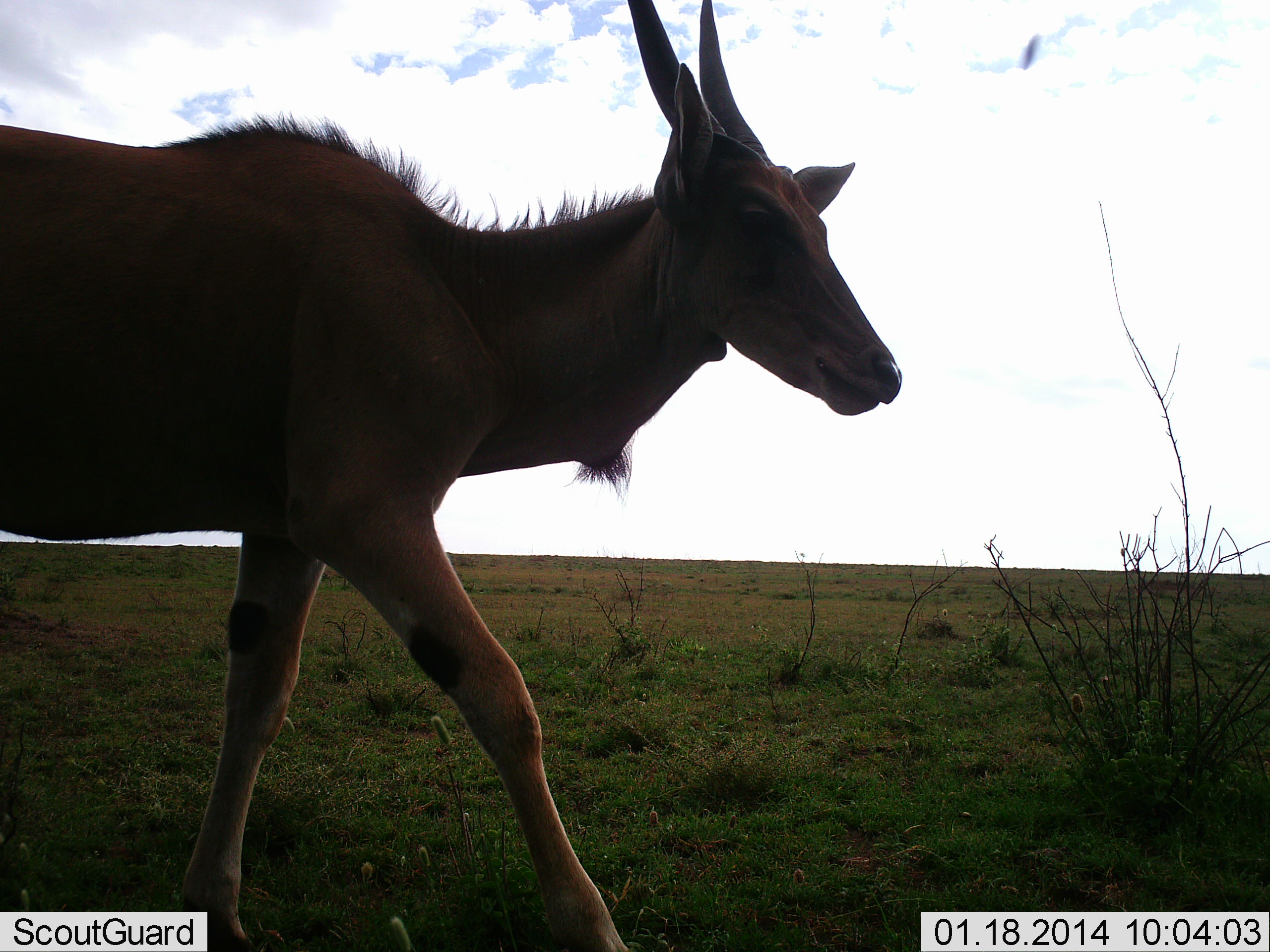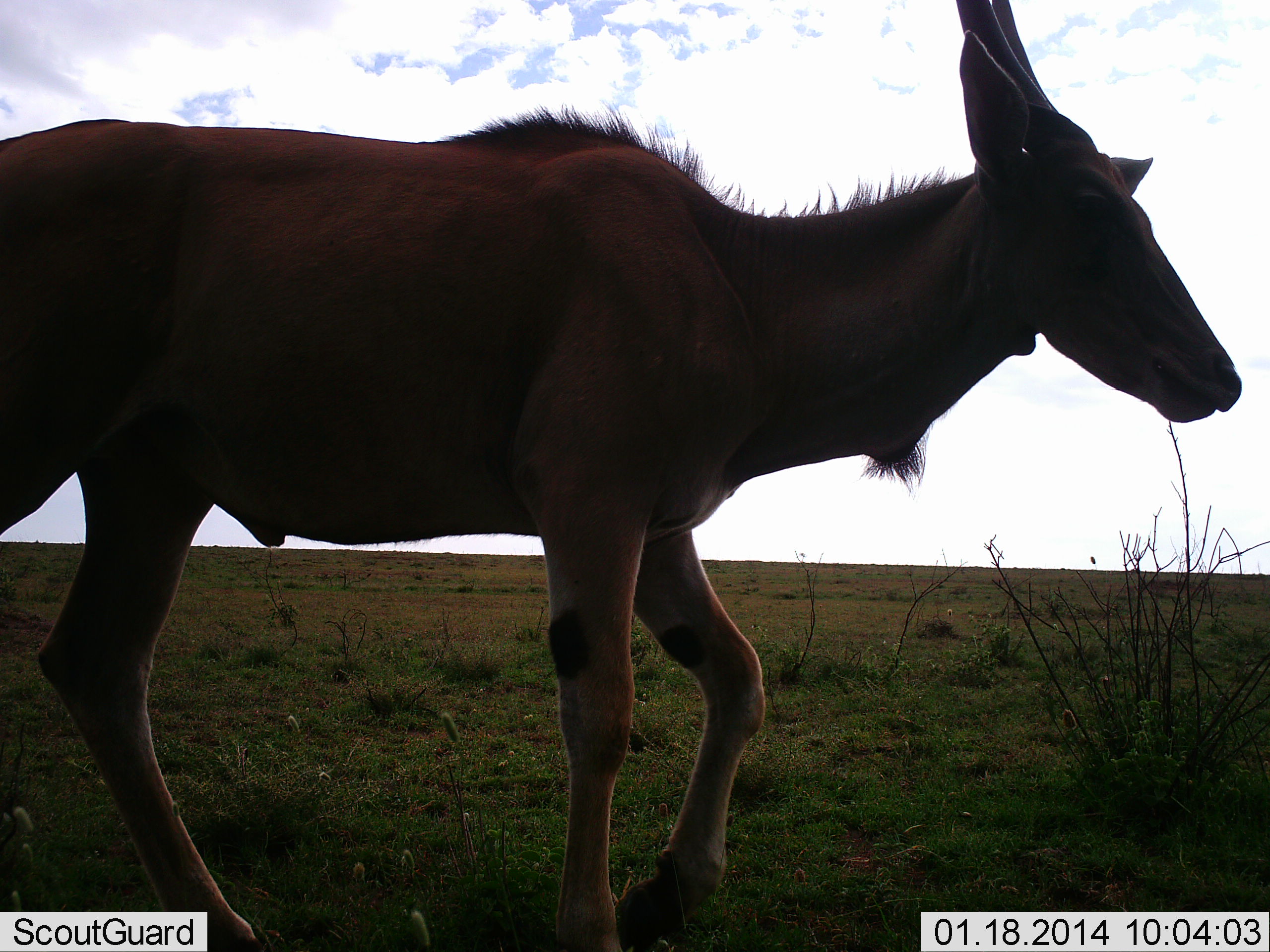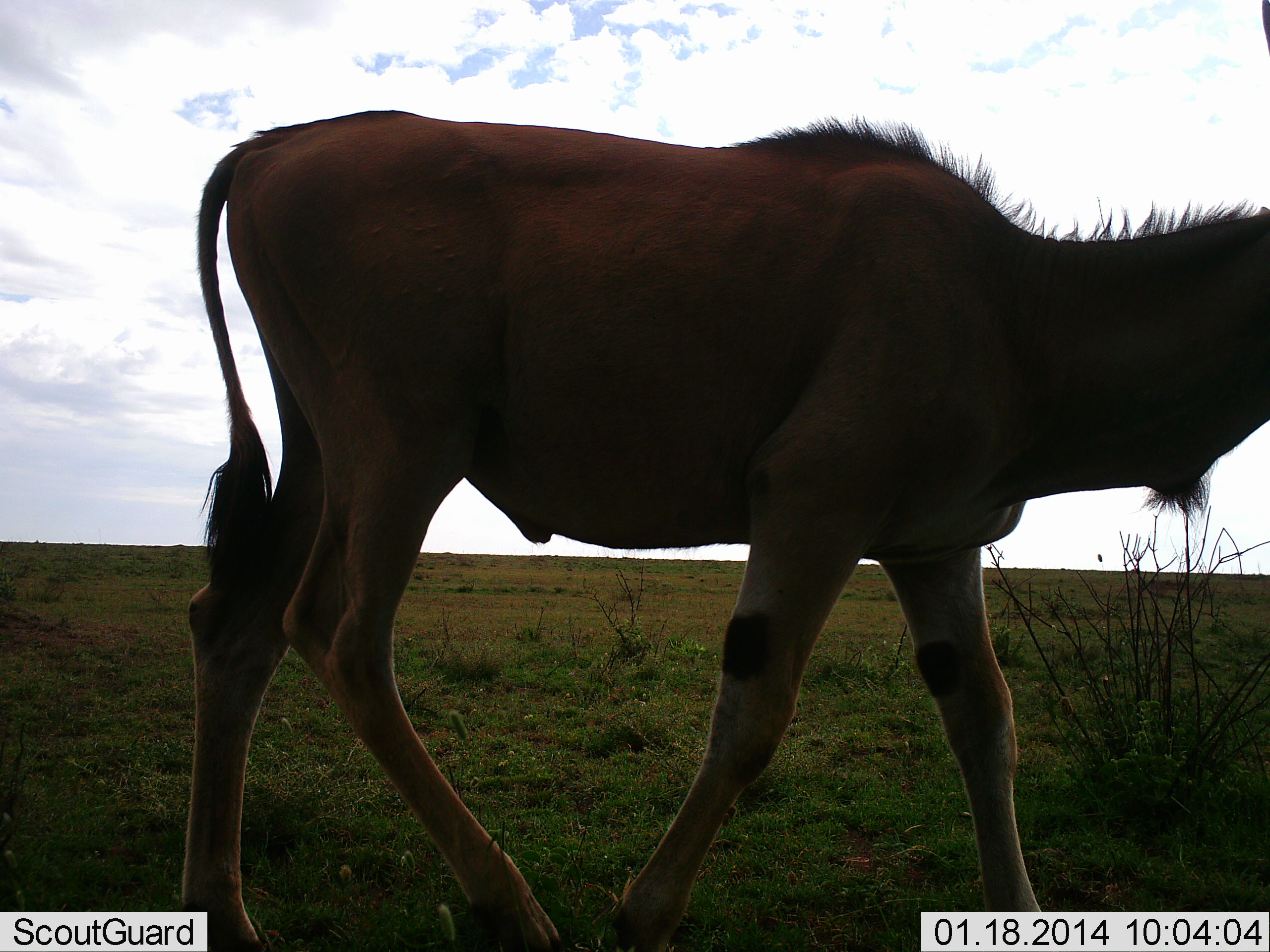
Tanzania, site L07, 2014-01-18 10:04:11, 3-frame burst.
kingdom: Animalia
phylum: Chordata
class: Mammalia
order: Artiodactyla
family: Bovidae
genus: Tragelaphus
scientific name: Tragelaphus oryx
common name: eland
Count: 1.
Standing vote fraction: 10%.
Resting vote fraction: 0%.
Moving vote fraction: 100%.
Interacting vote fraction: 0%.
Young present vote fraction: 0%.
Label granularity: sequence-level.